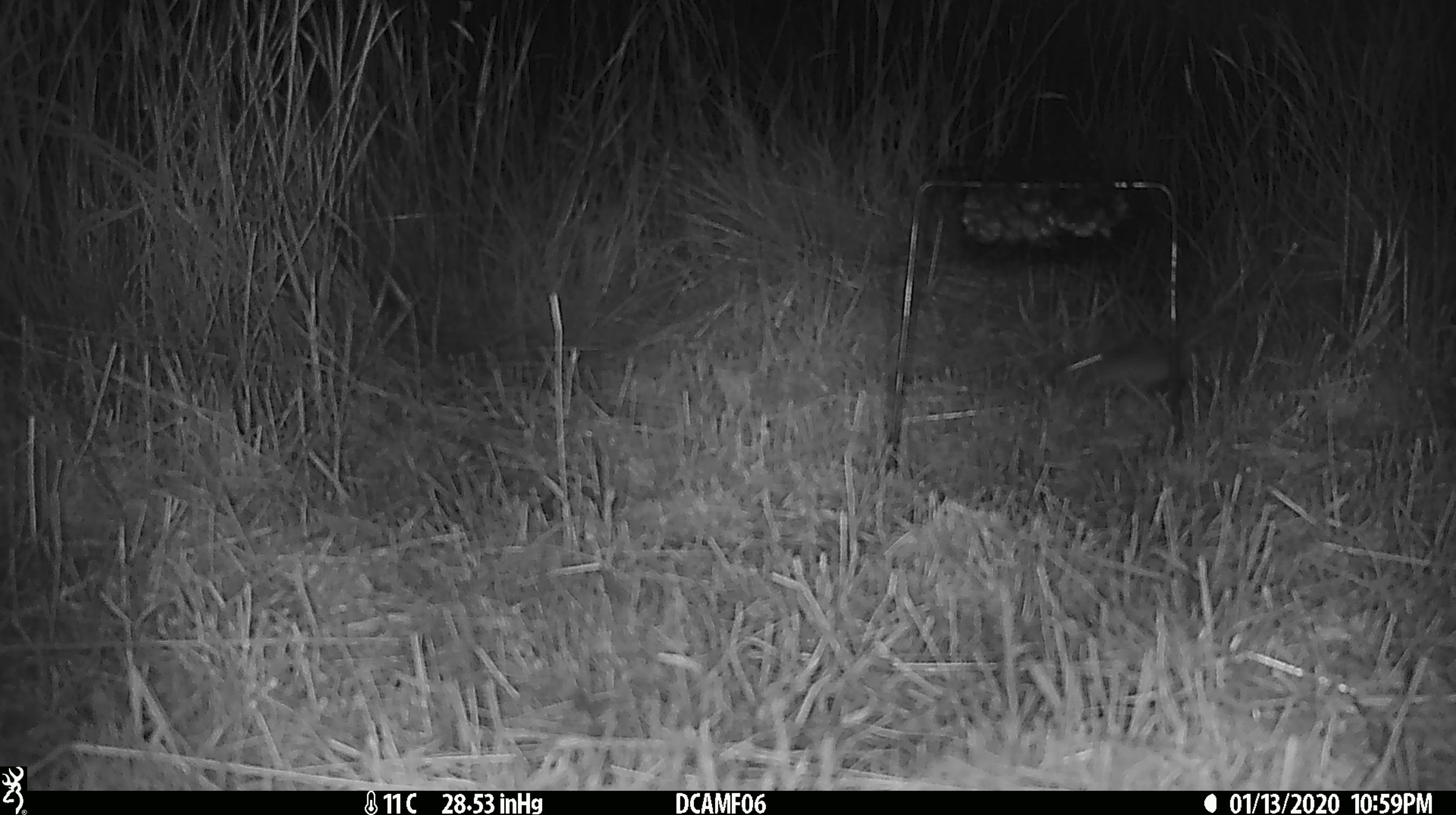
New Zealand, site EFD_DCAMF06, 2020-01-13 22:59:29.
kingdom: Animalia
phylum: Chordata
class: Mammalia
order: Rodentia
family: Muridae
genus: Mus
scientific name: Mus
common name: mouse